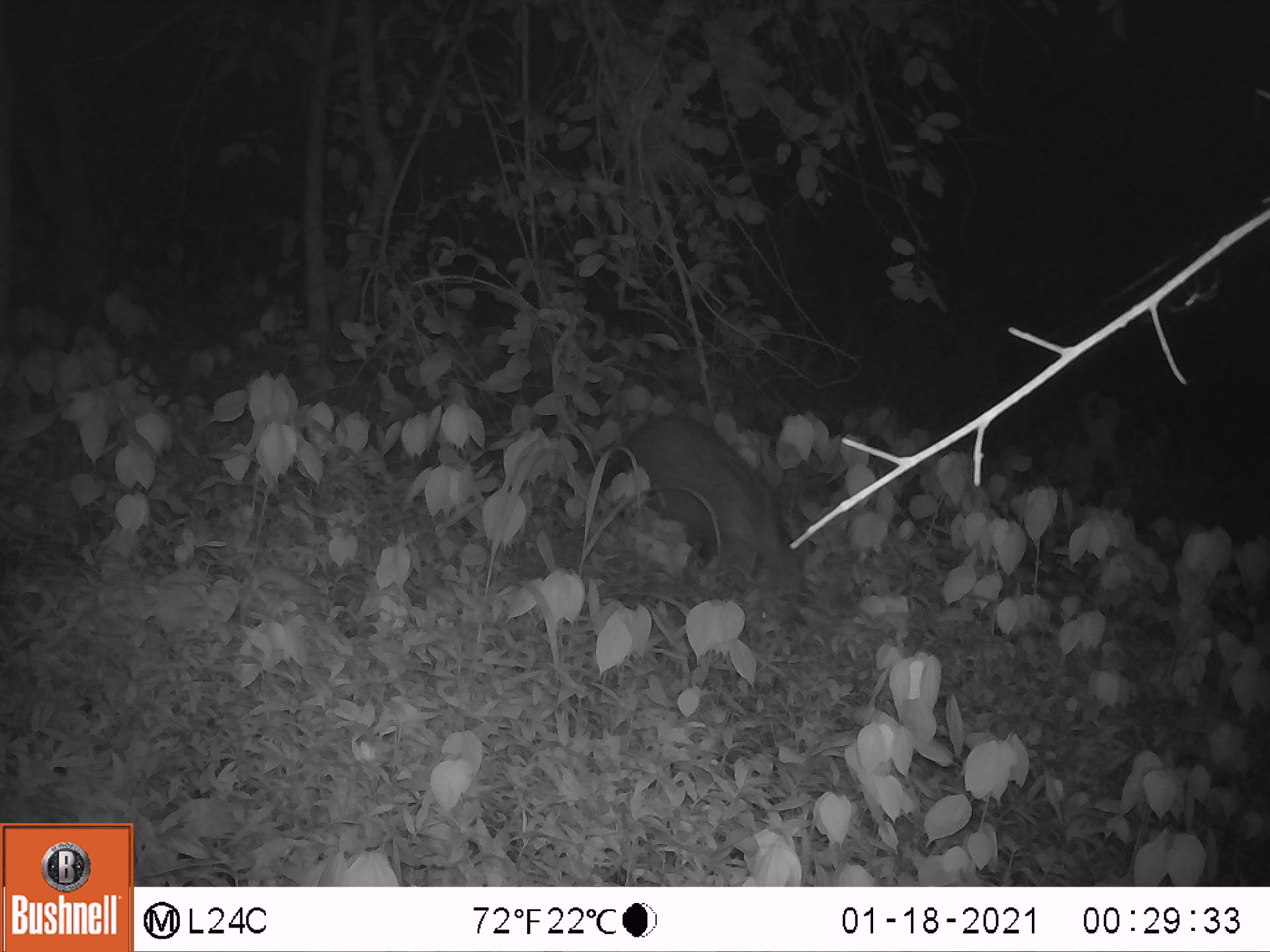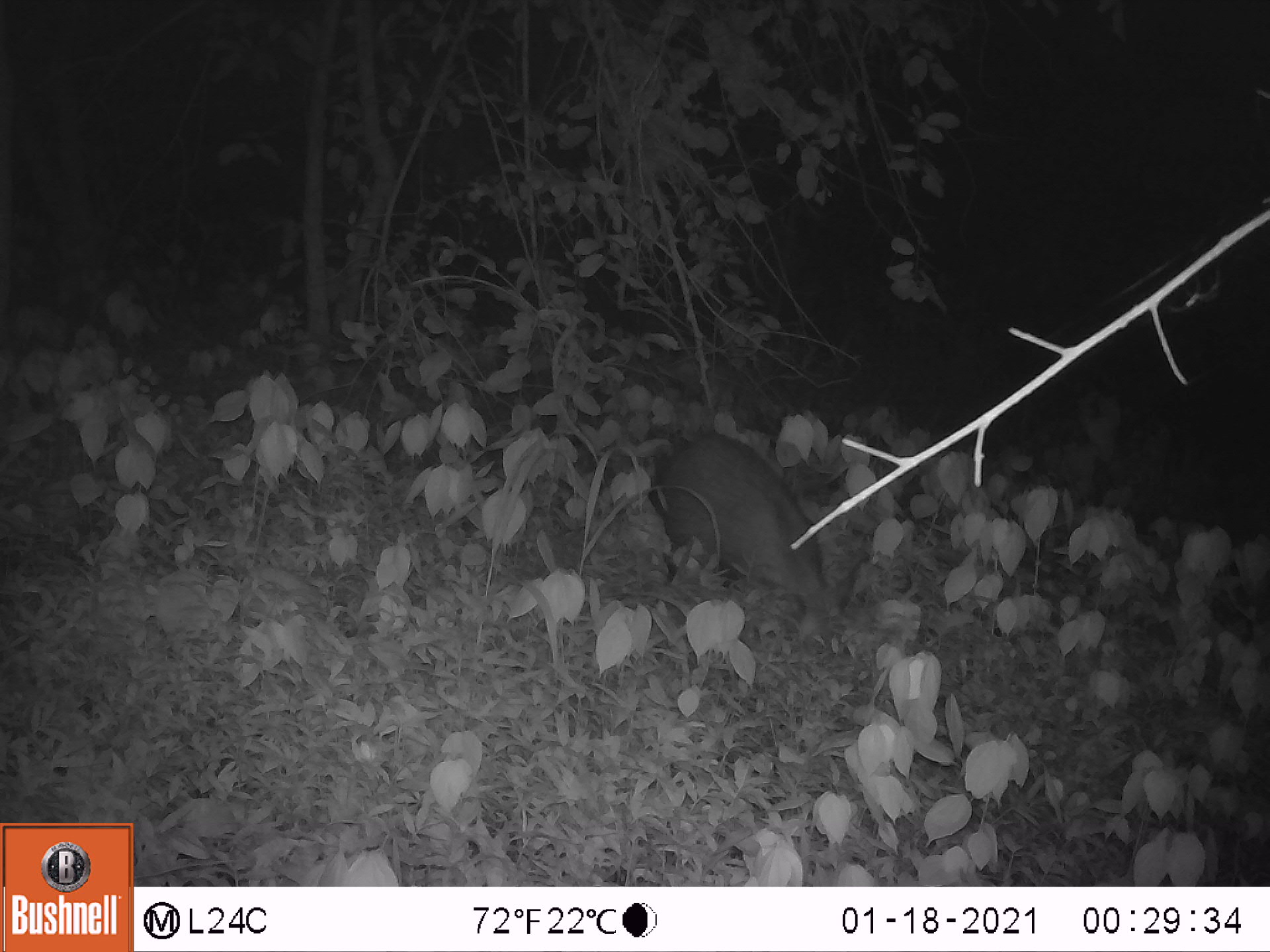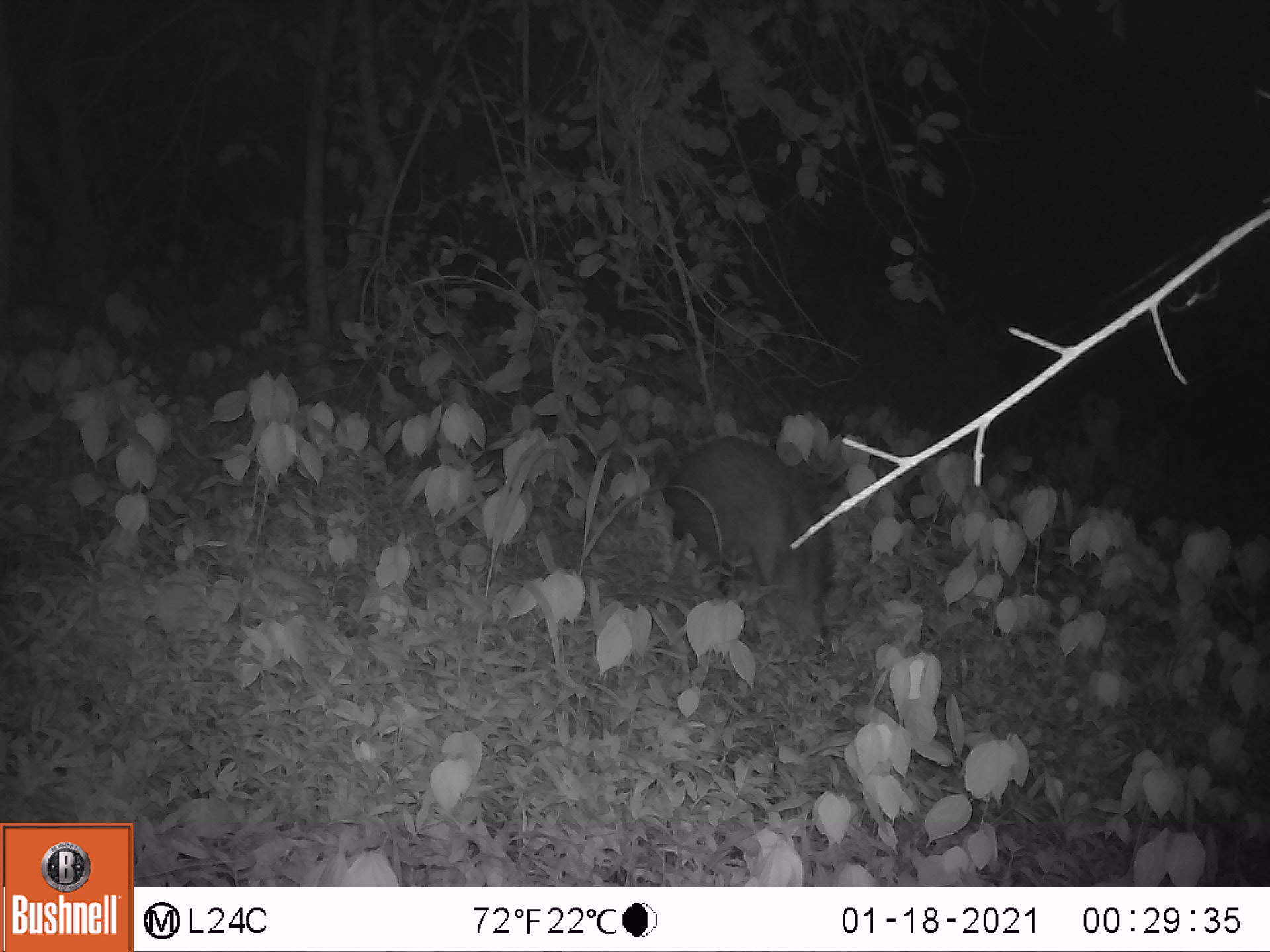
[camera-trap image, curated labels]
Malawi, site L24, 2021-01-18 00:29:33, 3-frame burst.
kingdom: Animalia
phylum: Chordata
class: Mammalia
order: Artiodactyla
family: Suidae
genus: Potamochoerus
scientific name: Potamochoerus larvatus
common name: bushpig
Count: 1.